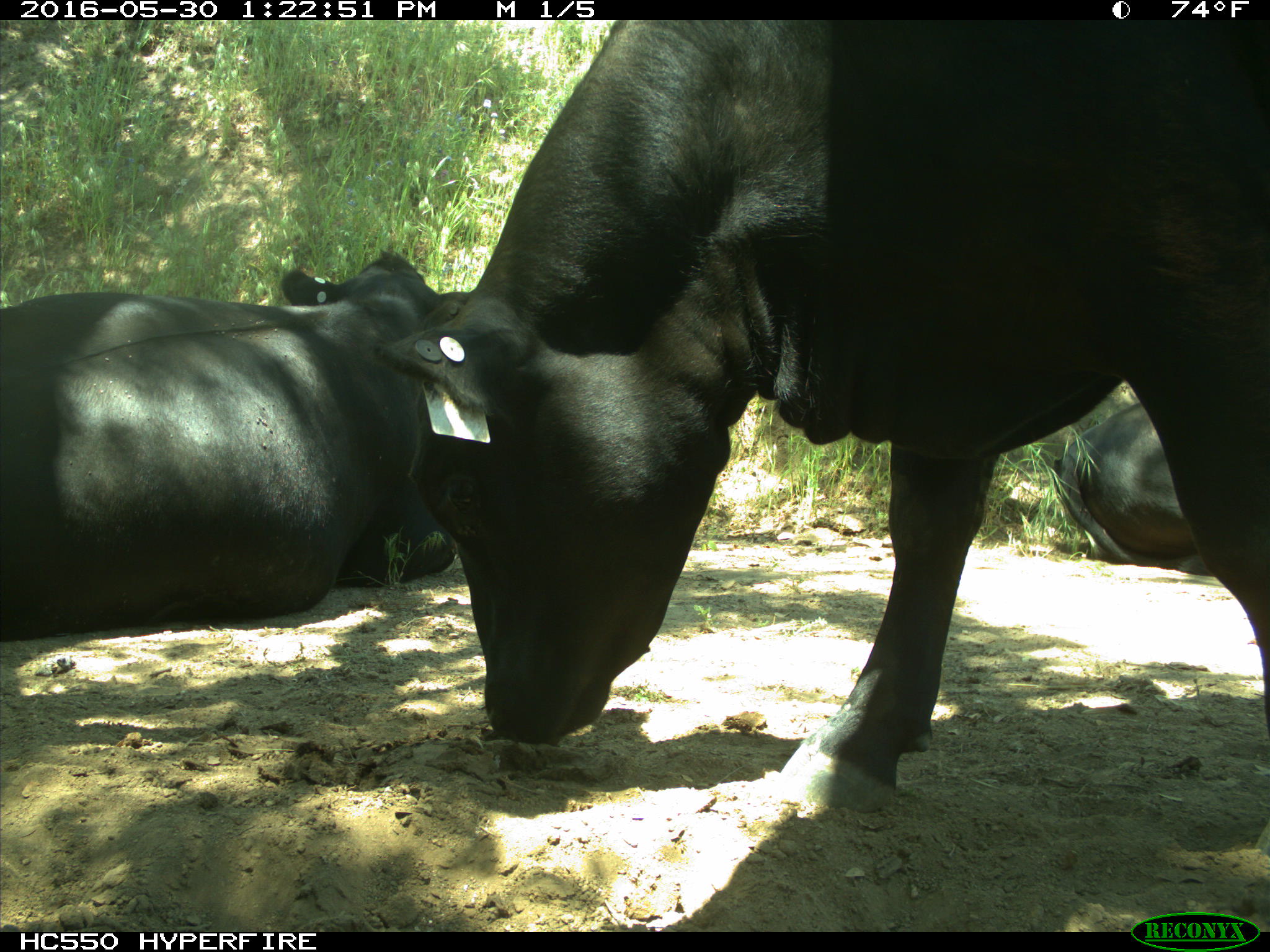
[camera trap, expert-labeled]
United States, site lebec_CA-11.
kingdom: Animalia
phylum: Chordata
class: Mammalia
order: Artiodactyla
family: Bovidae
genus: Bos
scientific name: Bos taurus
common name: domestic cow